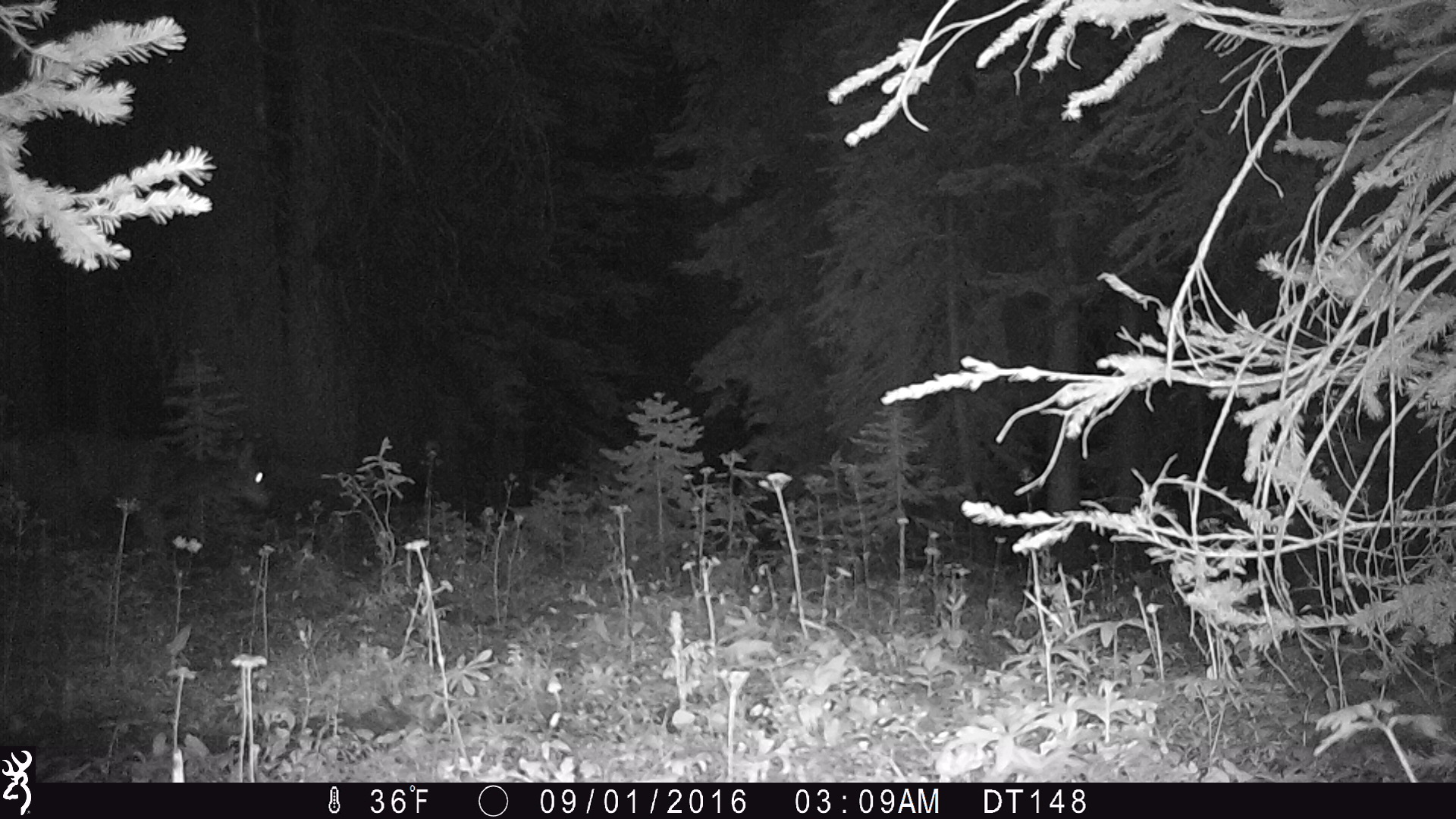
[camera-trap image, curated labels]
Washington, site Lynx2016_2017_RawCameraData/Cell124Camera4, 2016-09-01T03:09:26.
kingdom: Animalia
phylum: Chordata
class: Mammalia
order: Artiodactyla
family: Cervidae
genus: Odocoileus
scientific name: Odocoileus hemionus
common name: mule deer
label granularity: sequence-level